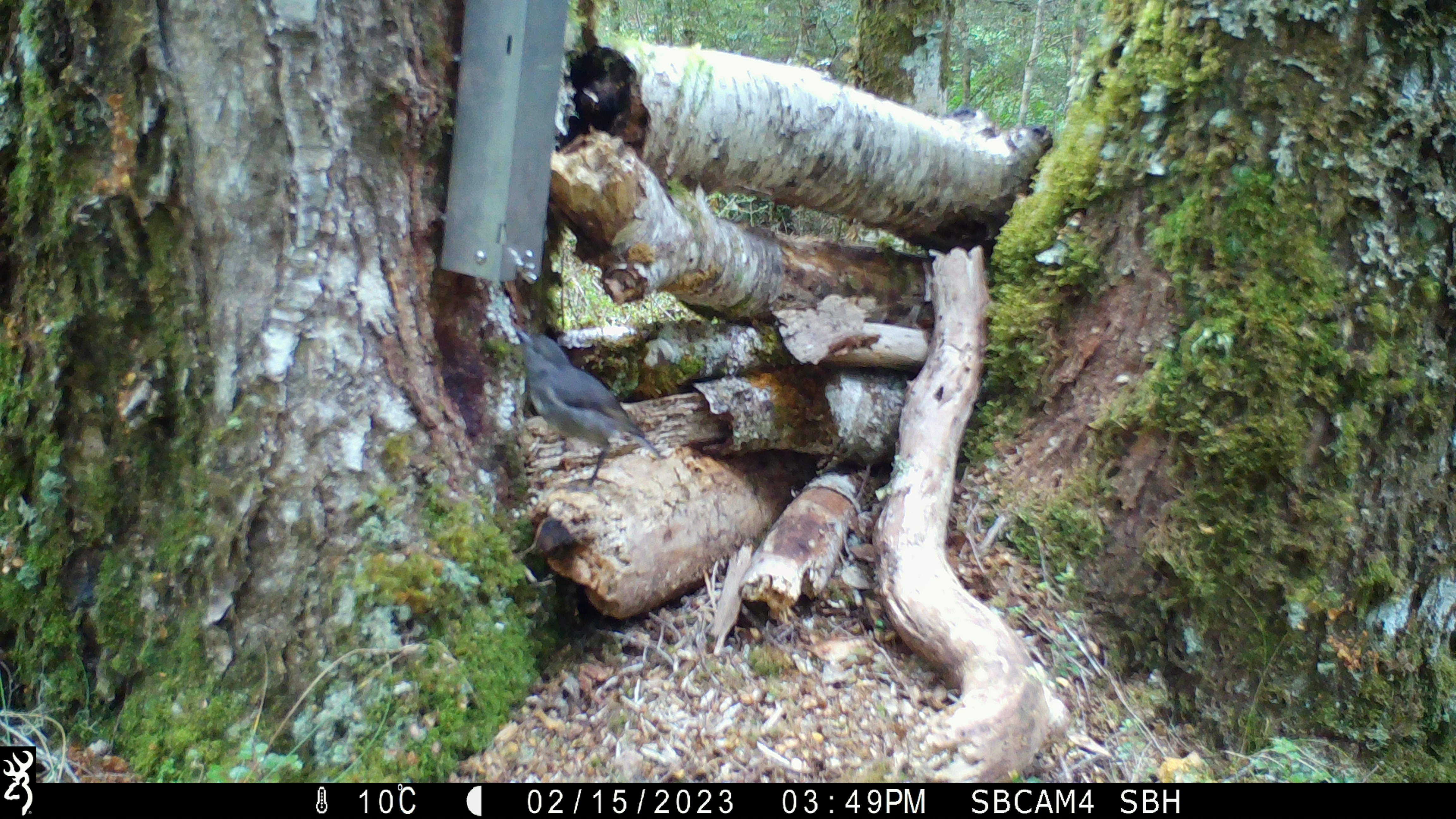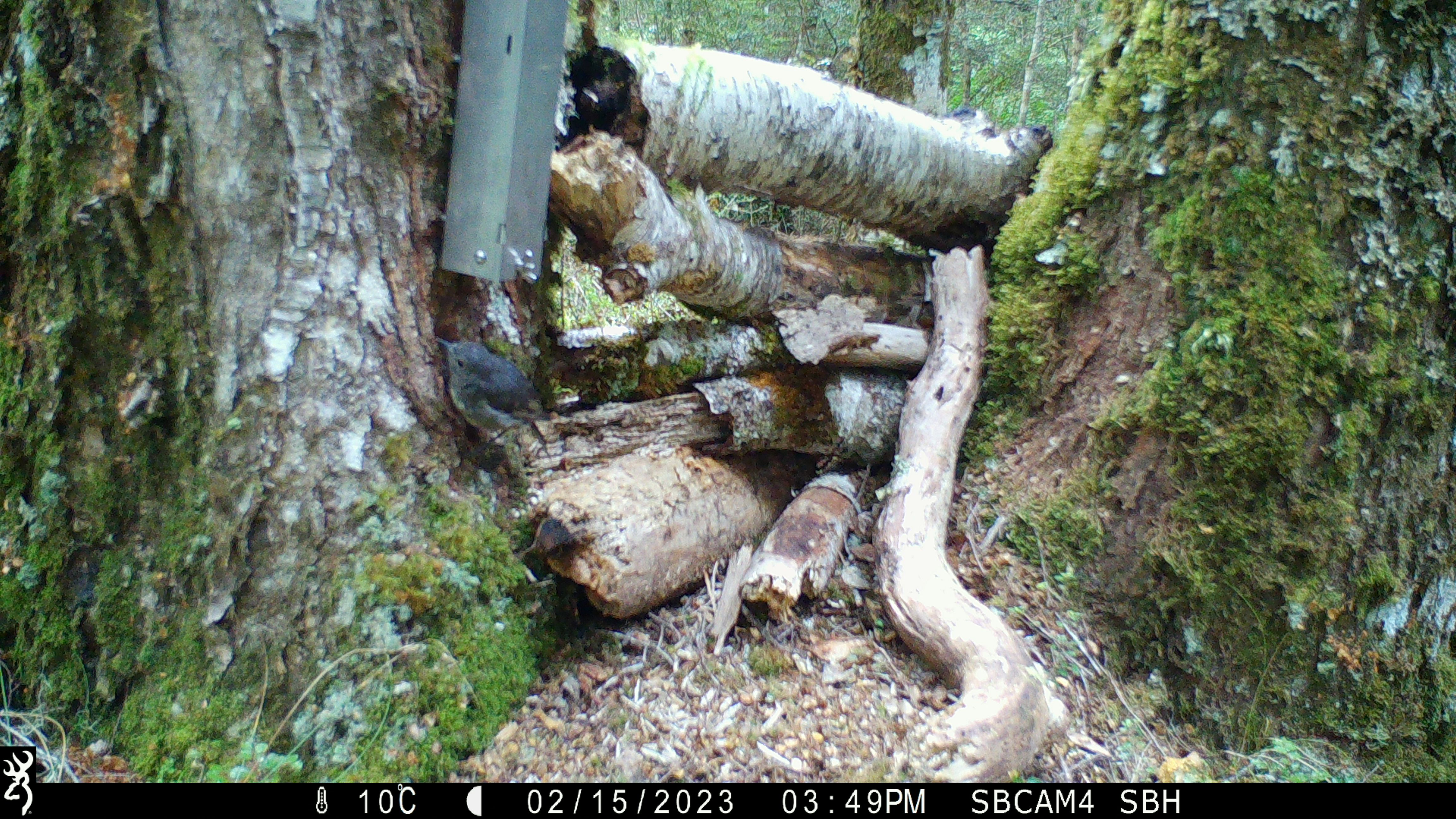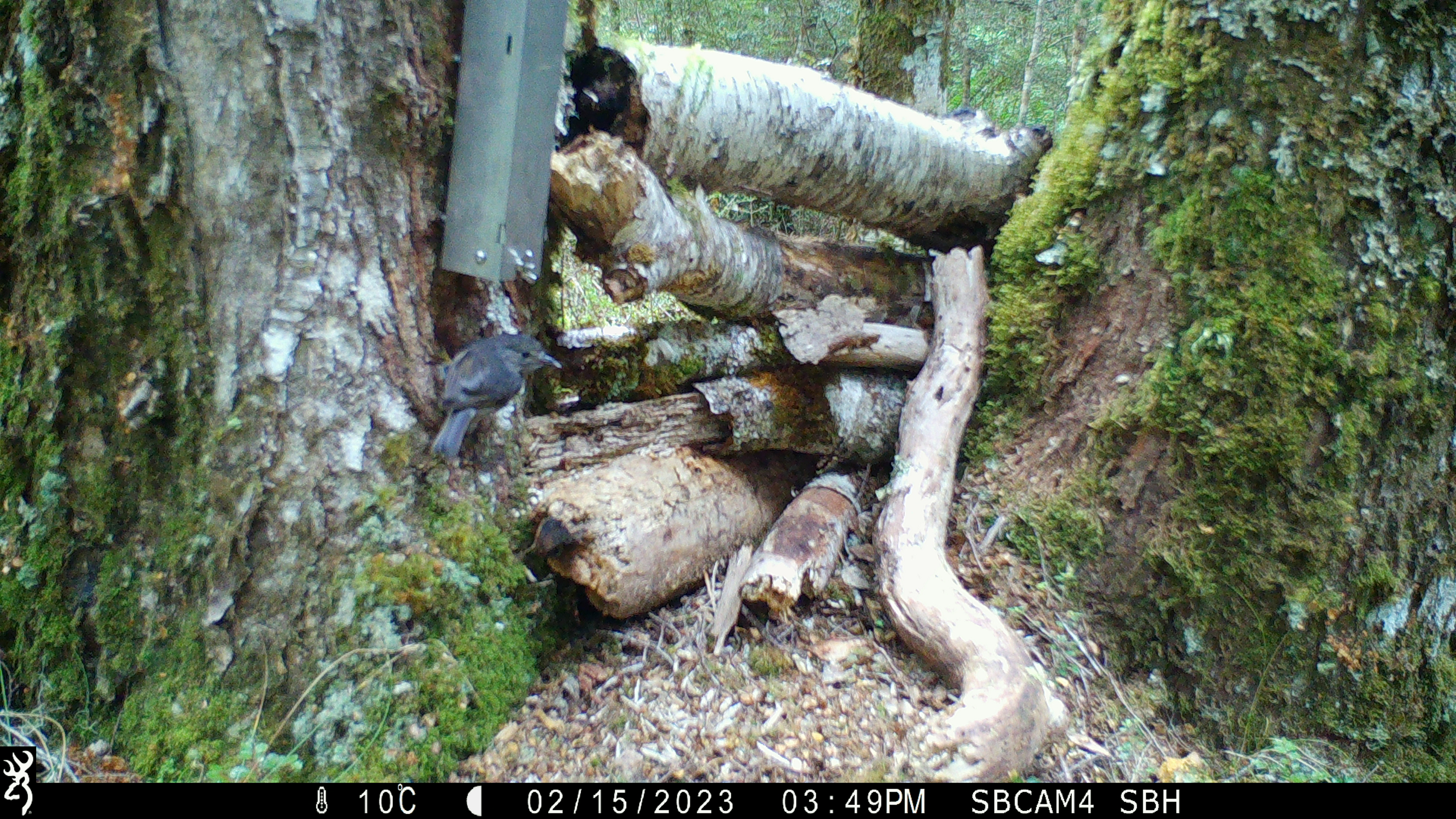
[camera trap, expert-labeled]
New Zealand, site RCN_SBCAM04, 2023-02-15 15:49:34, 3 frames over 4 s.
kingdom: Animalia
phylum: Chordata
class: Aves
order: Passeriformes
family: Petroicidae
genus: Petroica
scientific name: Petroica australis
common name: new zealand robin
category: robin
Robin (new zealand robin) (Petroica australis).